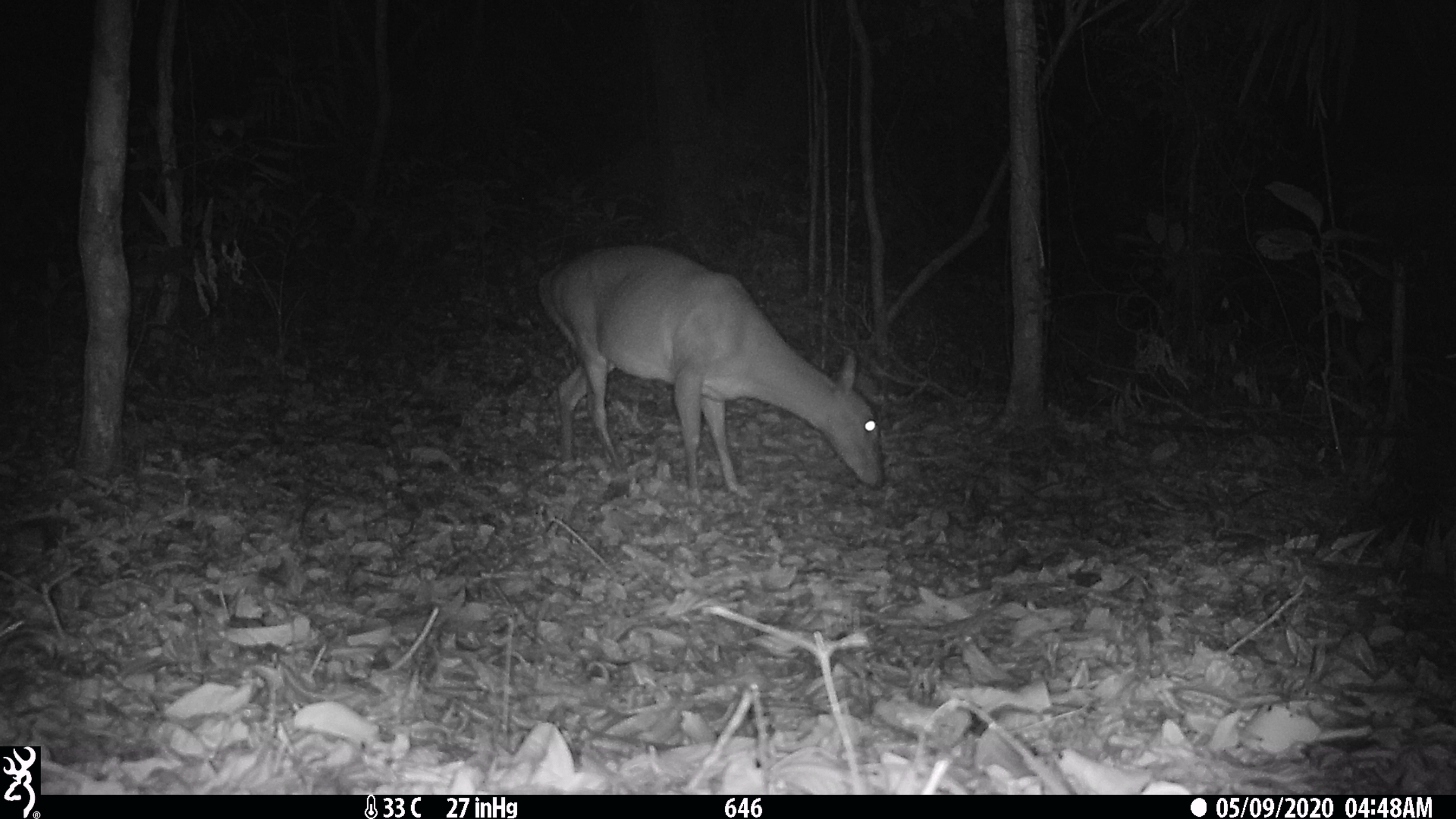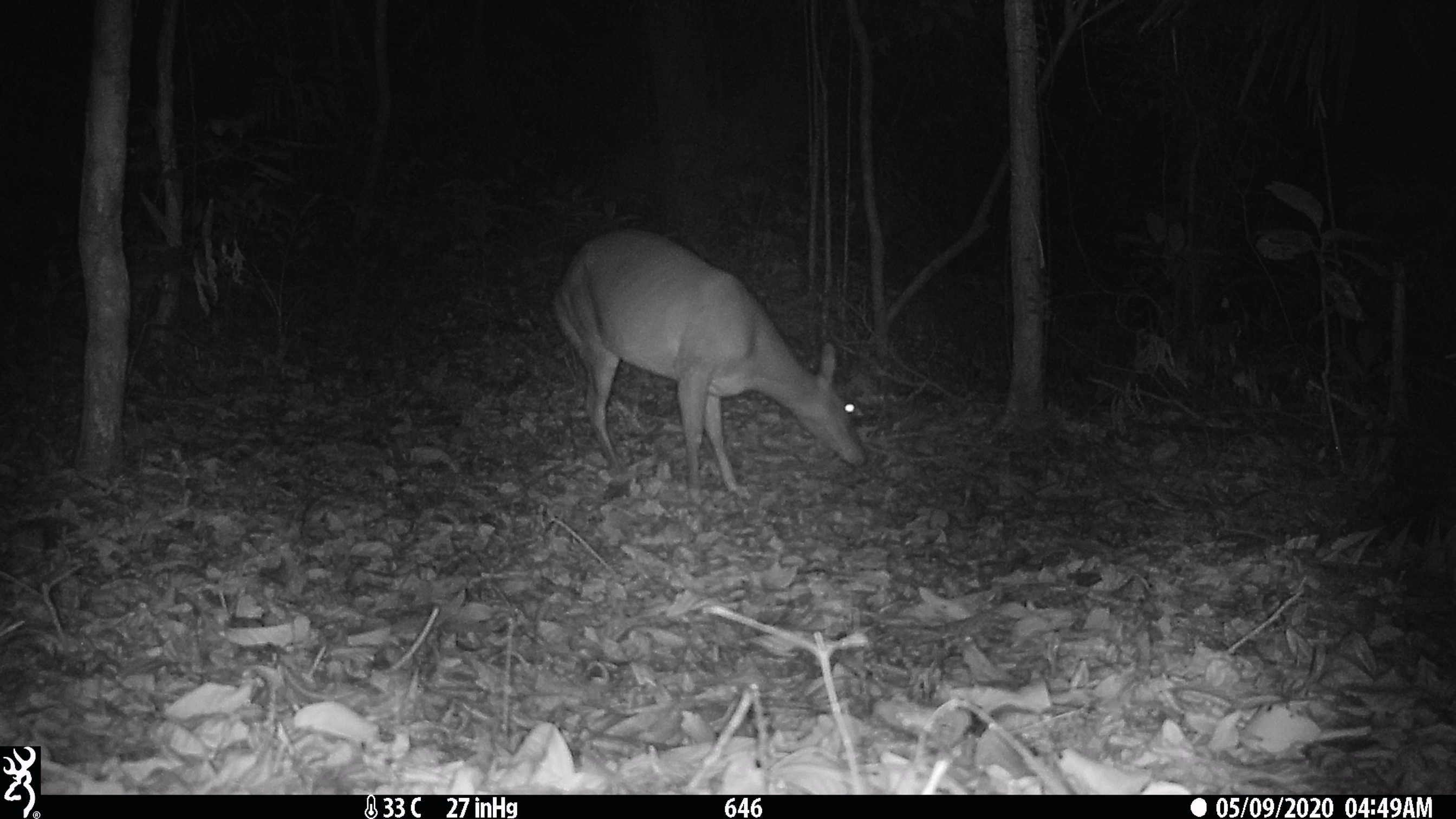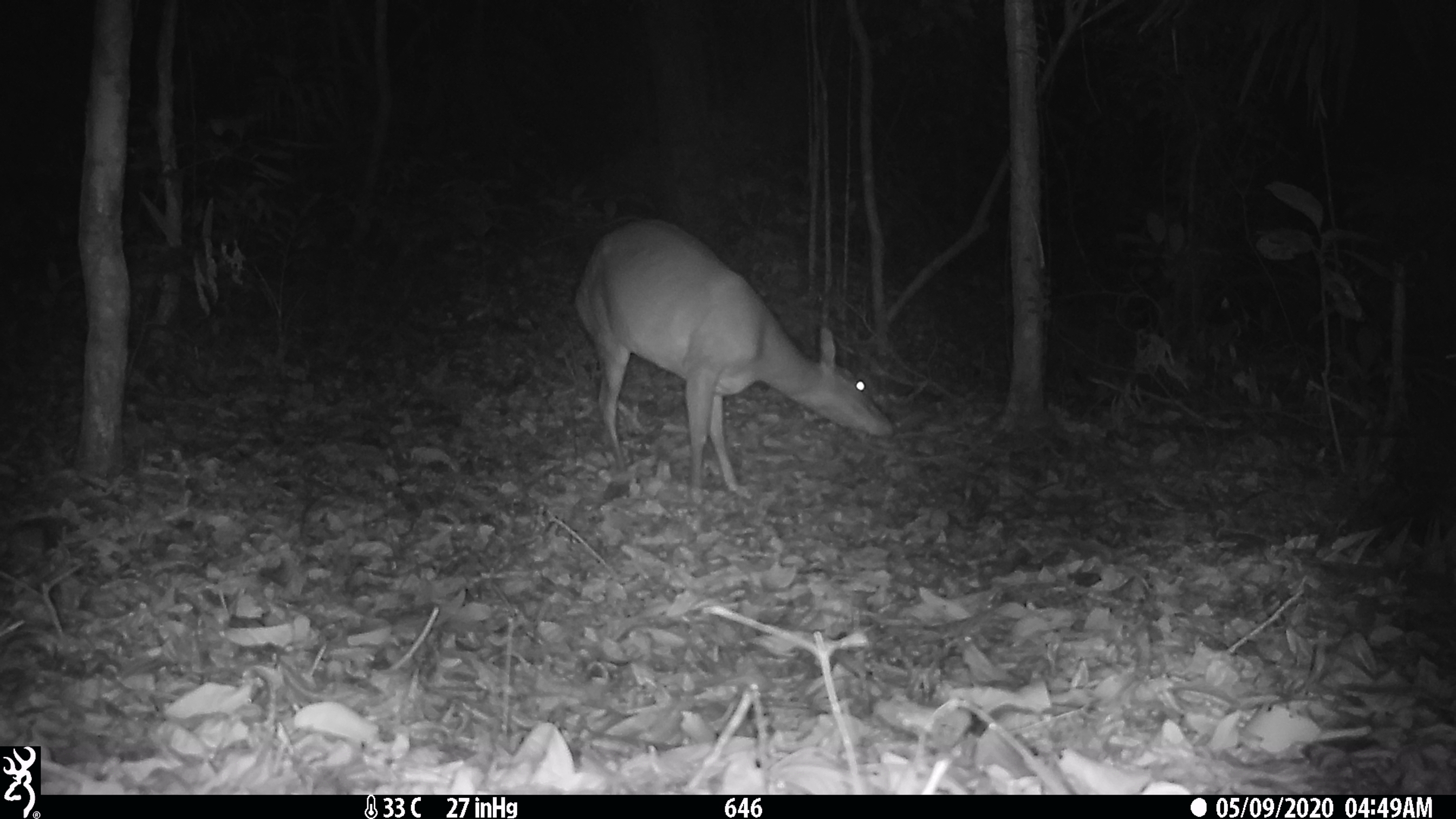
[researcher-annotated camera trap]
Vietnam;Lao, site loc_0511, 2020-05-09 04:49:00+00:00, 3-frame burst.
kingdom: Animalia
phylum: Chordata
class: Mammalia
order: Artiodactyla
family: Cervidae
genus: Muntiacus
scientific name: Muntiacus vuquangensis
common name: large-antlered muntjac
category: large antlered muntjac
Large antlered muntjac (large-antlered muntjac) (Muntiacus vuquangensis). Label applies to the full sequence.